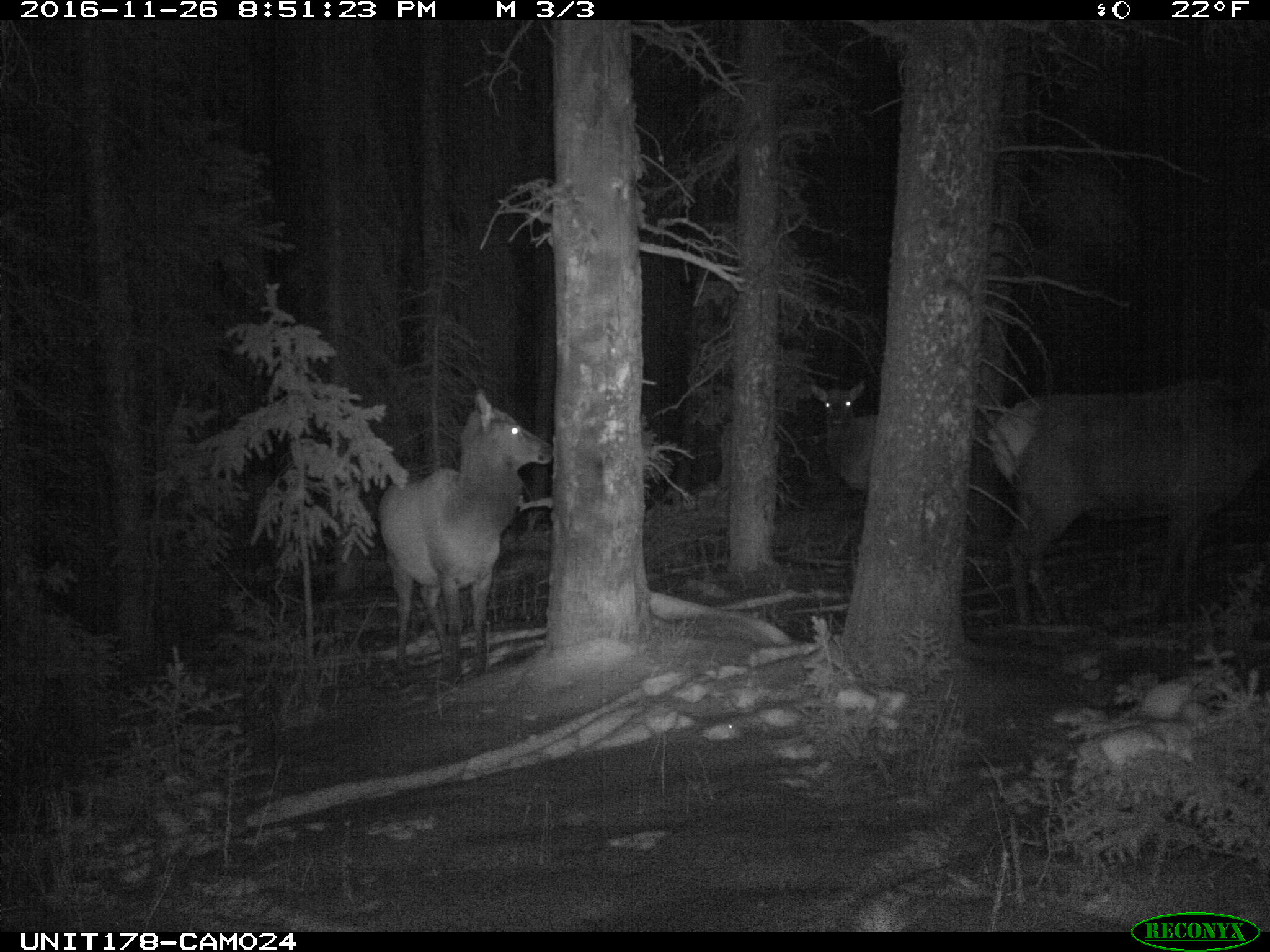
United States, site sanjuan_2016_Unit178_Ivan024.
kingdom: Animalia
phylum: Chordata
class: Mammalia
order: Artiodactyla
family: Cervidae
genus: Cervus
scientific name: Cervus elaphus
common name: red deer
Cervus elaphus (red deer).